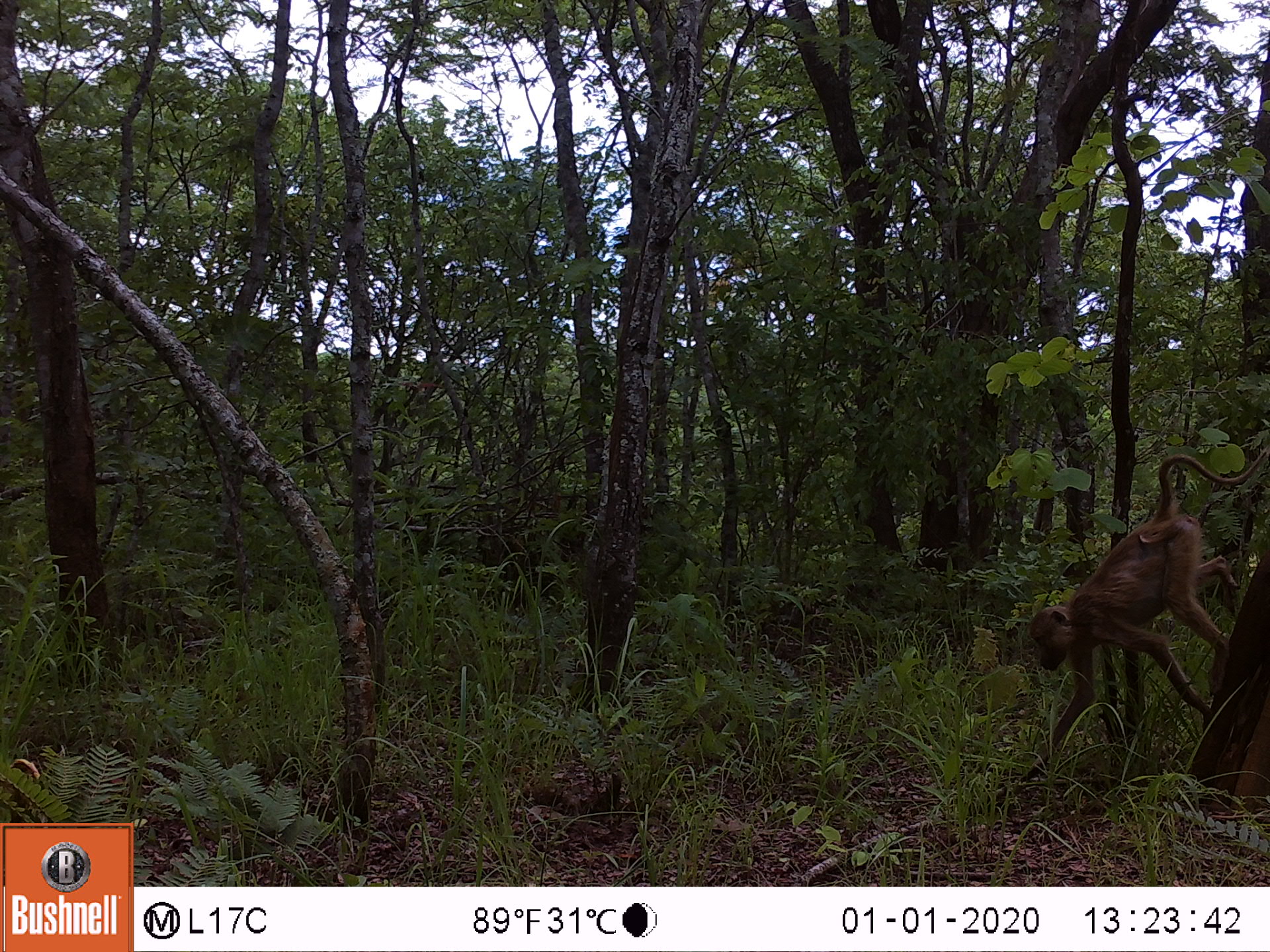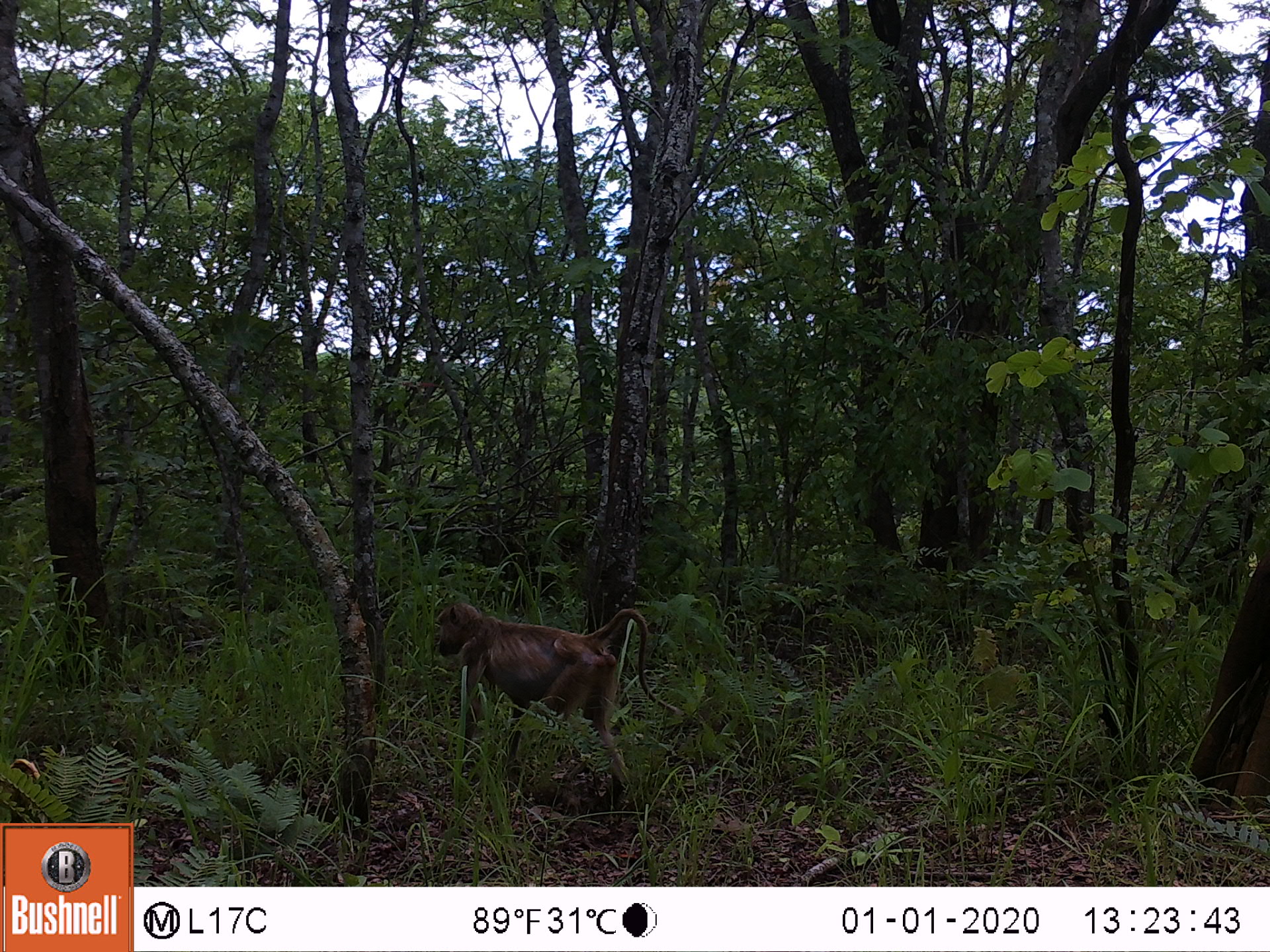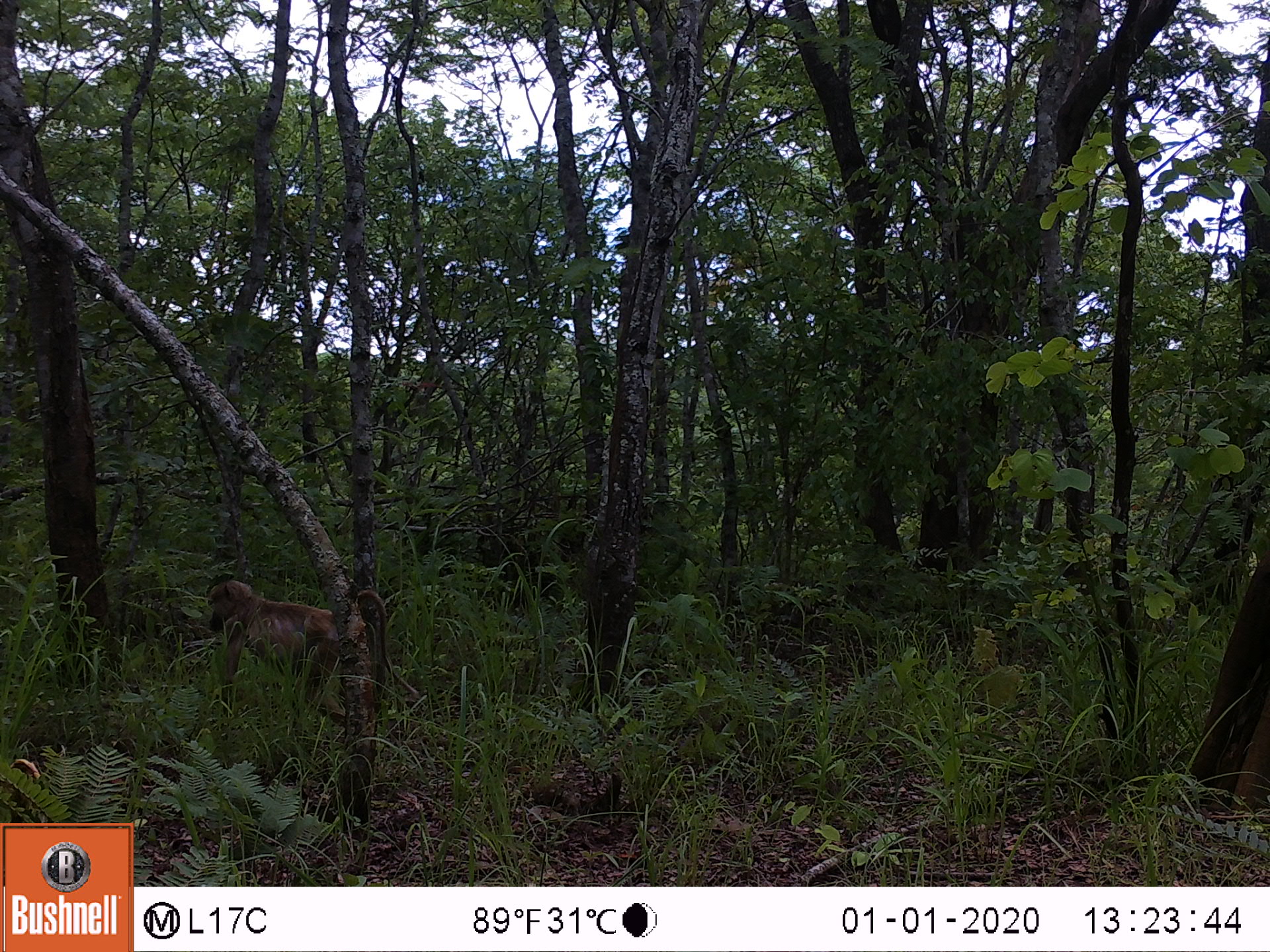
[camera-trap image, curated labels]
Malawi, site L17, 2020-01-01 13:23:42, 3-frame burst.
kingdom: Animalia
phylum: Chordata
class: Mammalia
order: Primates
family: Cercopithecidae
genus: Papio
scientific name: Papio cynocephalus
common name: yellow baboon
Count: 1.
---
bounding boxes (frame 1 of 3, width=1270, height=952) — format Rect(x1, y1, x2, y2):
yellow baboon: Rect(1030, 447, 1266, 754)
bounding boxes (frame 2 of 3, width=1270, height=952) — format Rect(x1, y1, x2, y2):
yellow baboon: Rect(428, 590, 664, 799)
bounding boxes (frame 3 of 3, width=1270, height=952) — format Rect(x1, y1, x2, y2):
yellow baboon: Rect(197, 570, 415, 739)